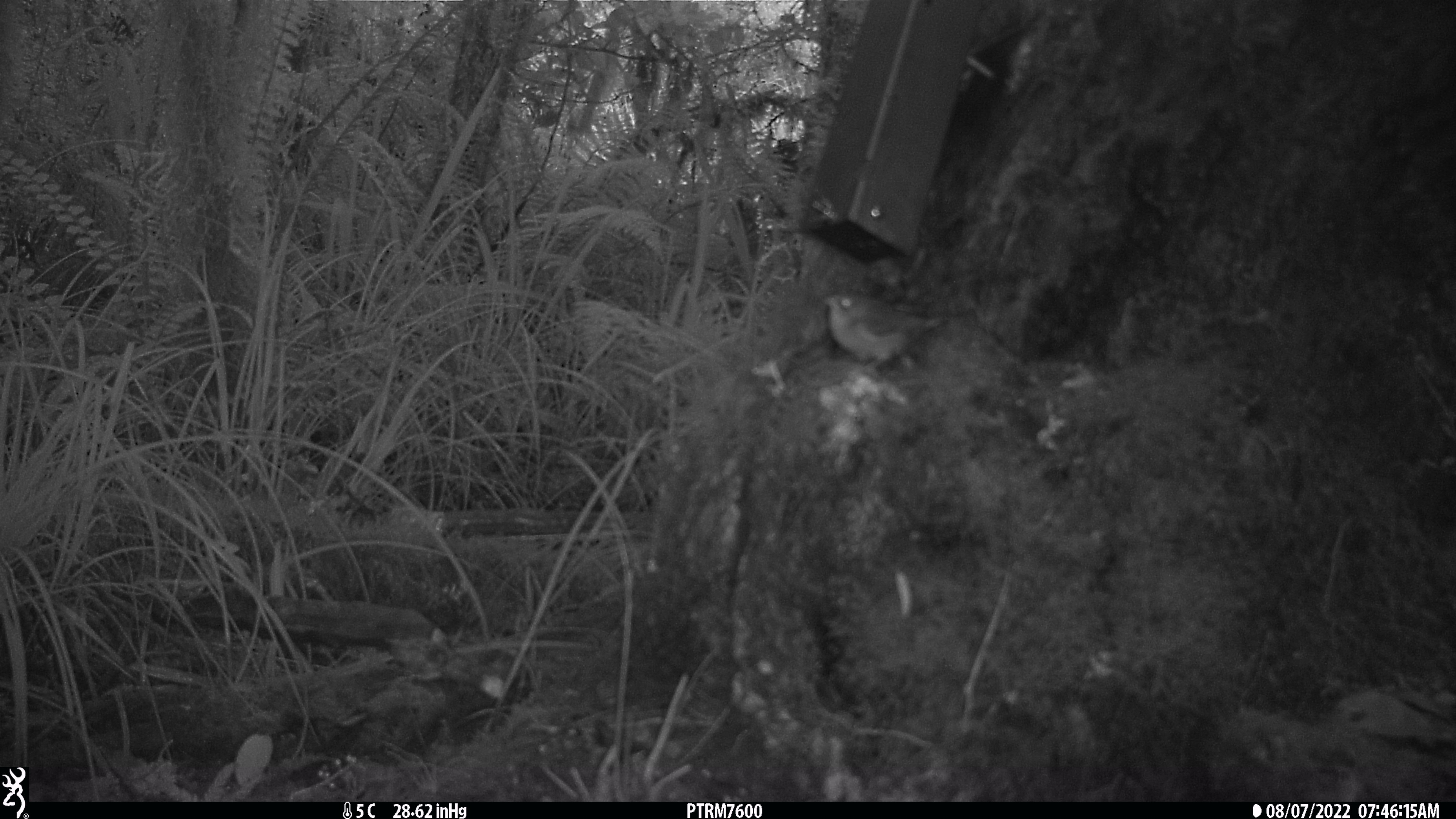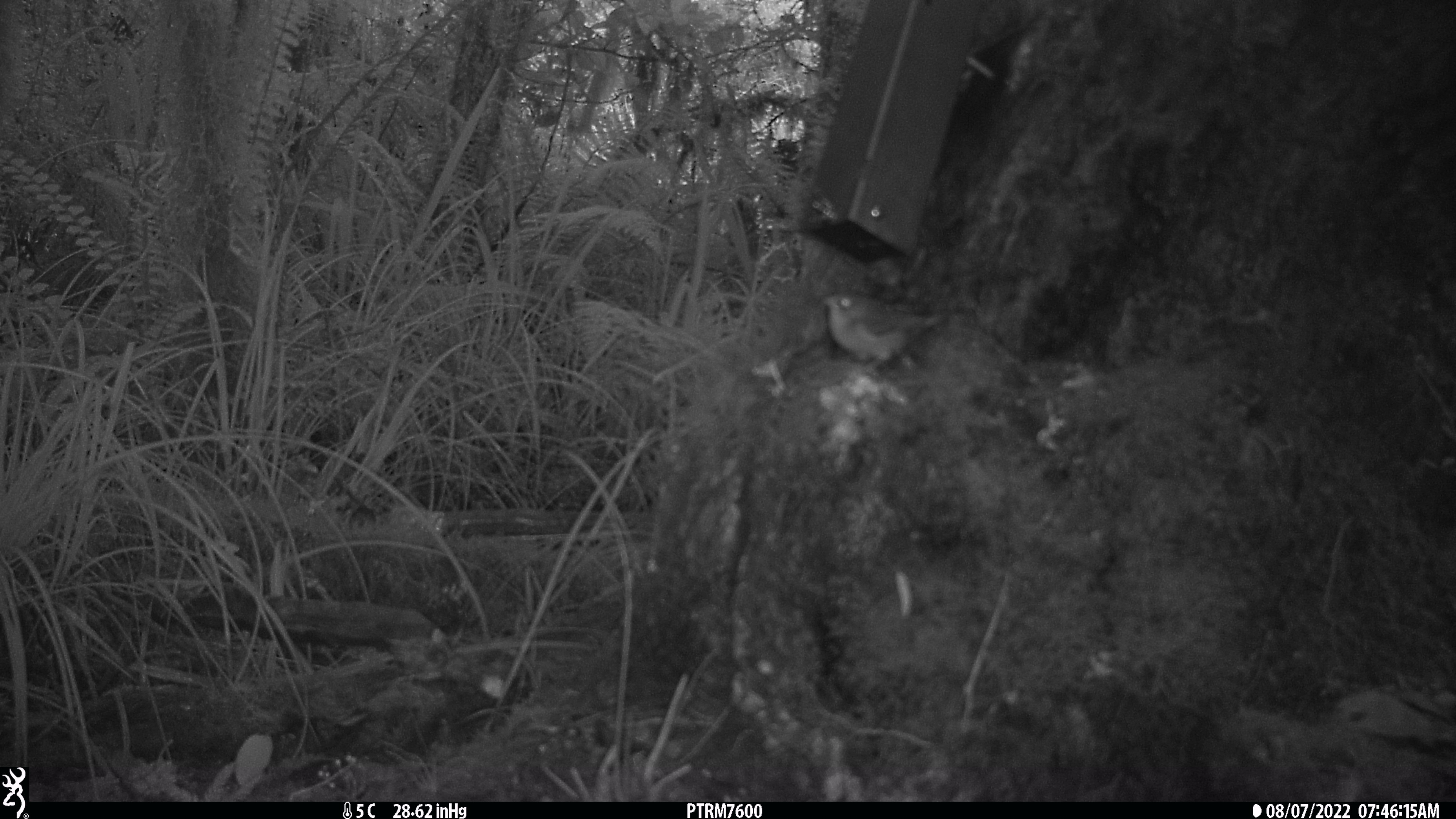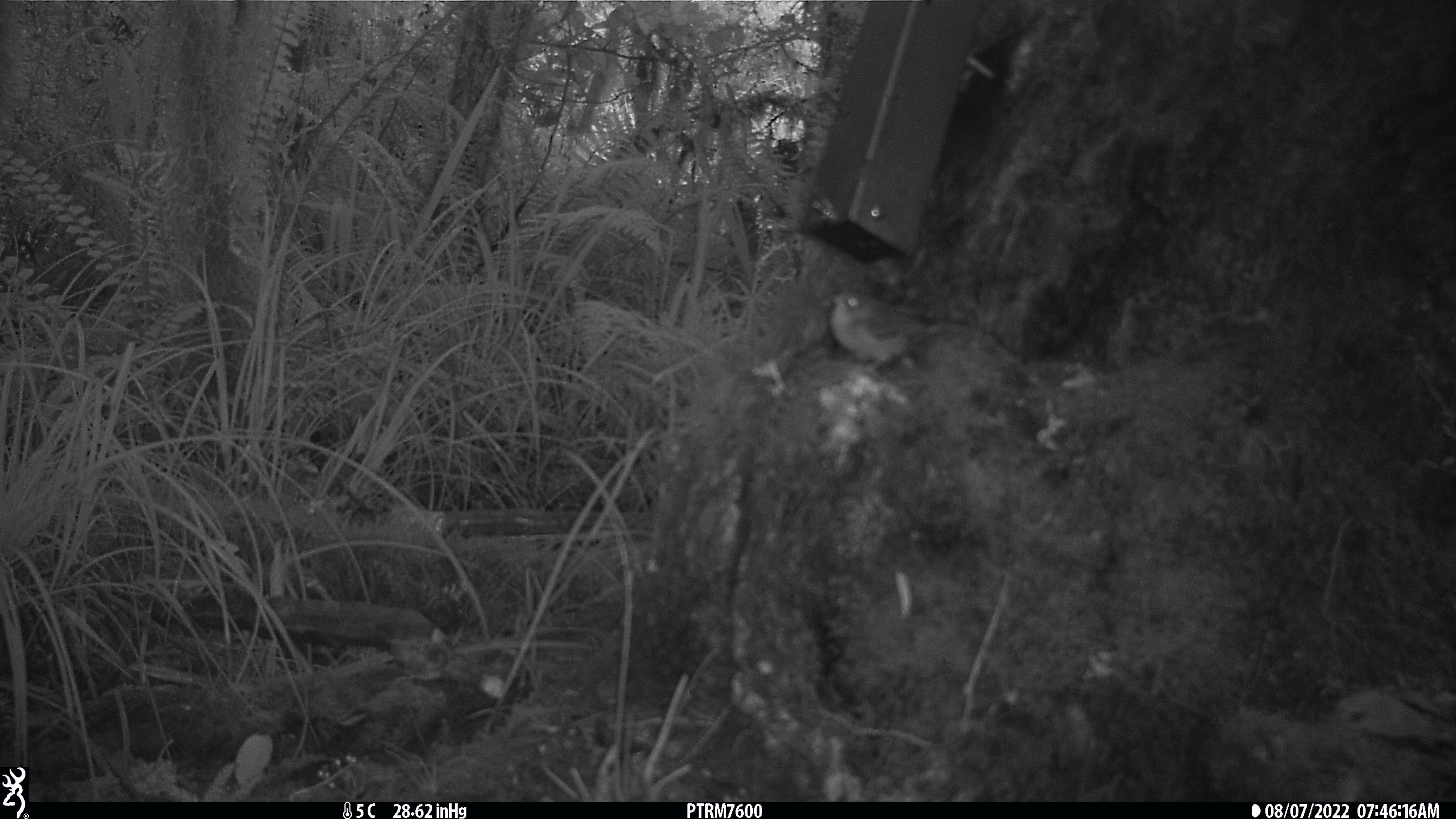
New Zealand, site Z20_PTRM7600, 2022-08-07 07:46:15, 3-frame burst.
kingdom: Animalia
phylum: Chordata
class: Aves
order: Passeriformes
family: Zosteropidae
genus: Zosterops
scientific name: Zosterops lateralis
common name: silvereye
Silvereye (Zosterops lateralis).